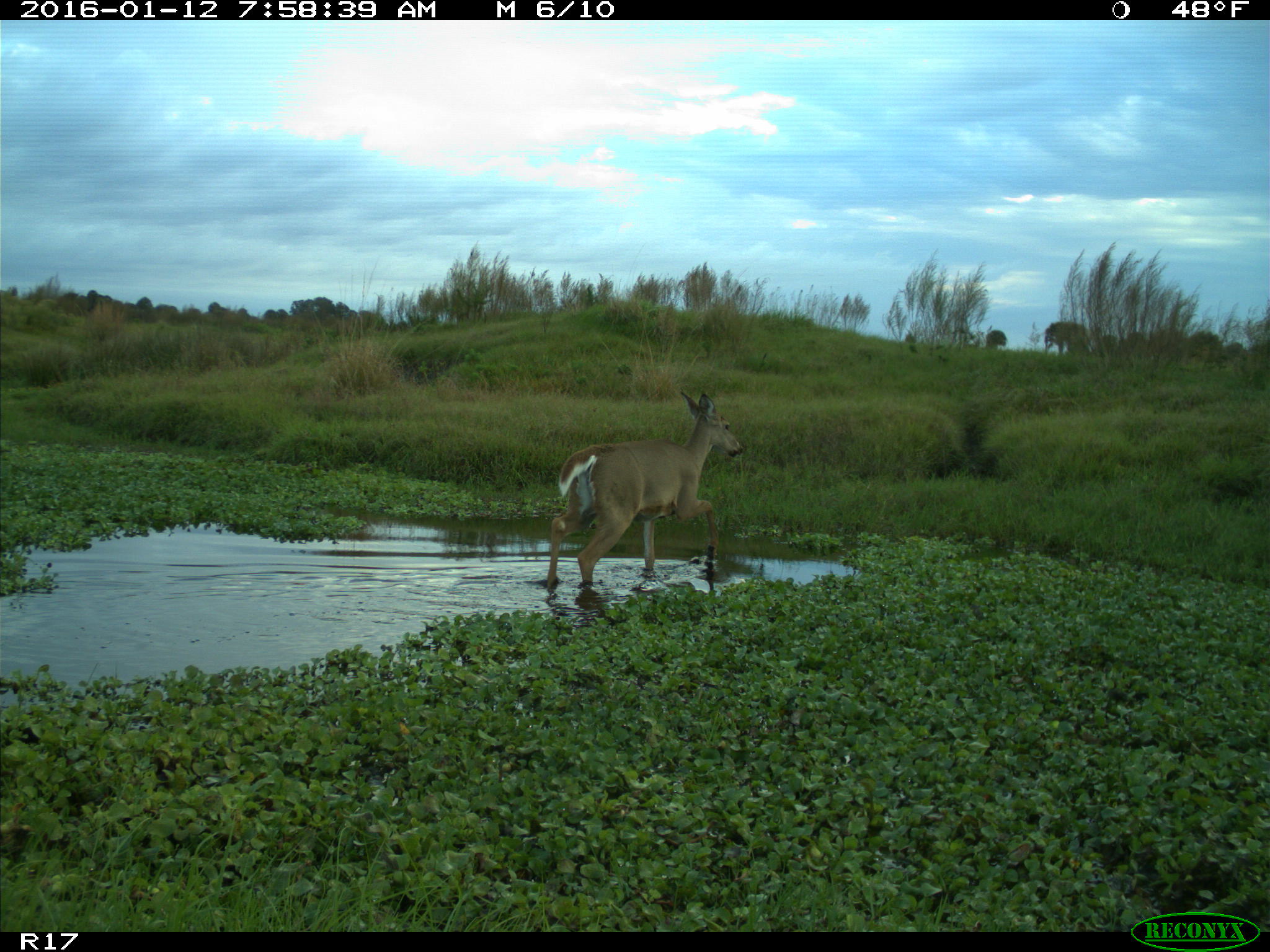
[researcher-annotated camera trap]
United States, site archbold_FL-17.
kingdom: Animalia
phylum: Chordata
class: Mammalia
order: Artiodactyla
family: Cervidae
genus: Odocoileus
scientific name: Odocoileus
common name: deer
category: unidentified deer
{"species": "unidentified deer (deer) (Odocoileus)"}